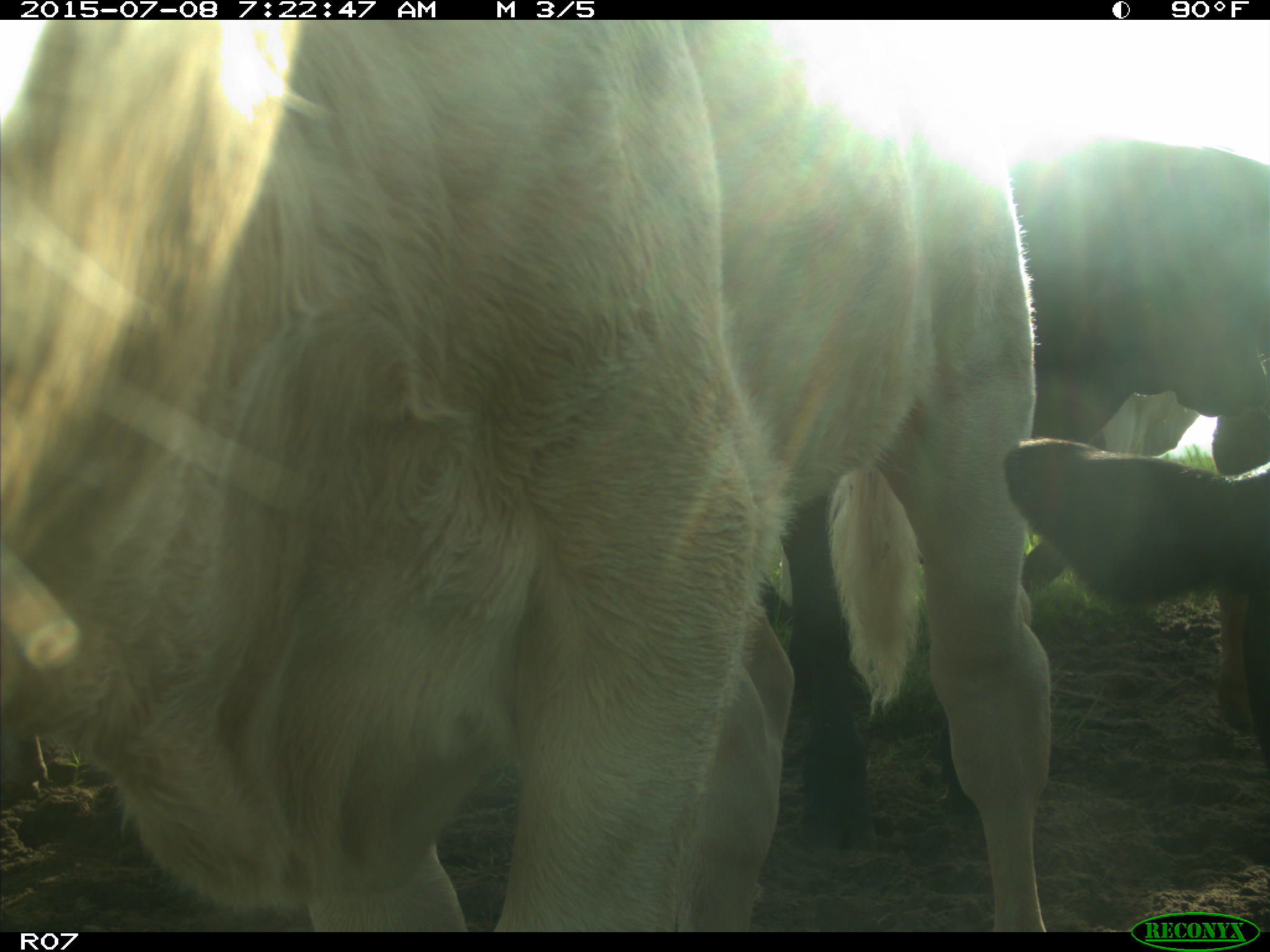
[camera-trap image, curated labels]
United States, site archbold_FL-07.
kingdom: Animalia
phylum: Chordata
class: Mammalia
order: Artiodactyla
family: Bovidae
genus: Bos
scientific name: Bos taurus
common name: domestic cow